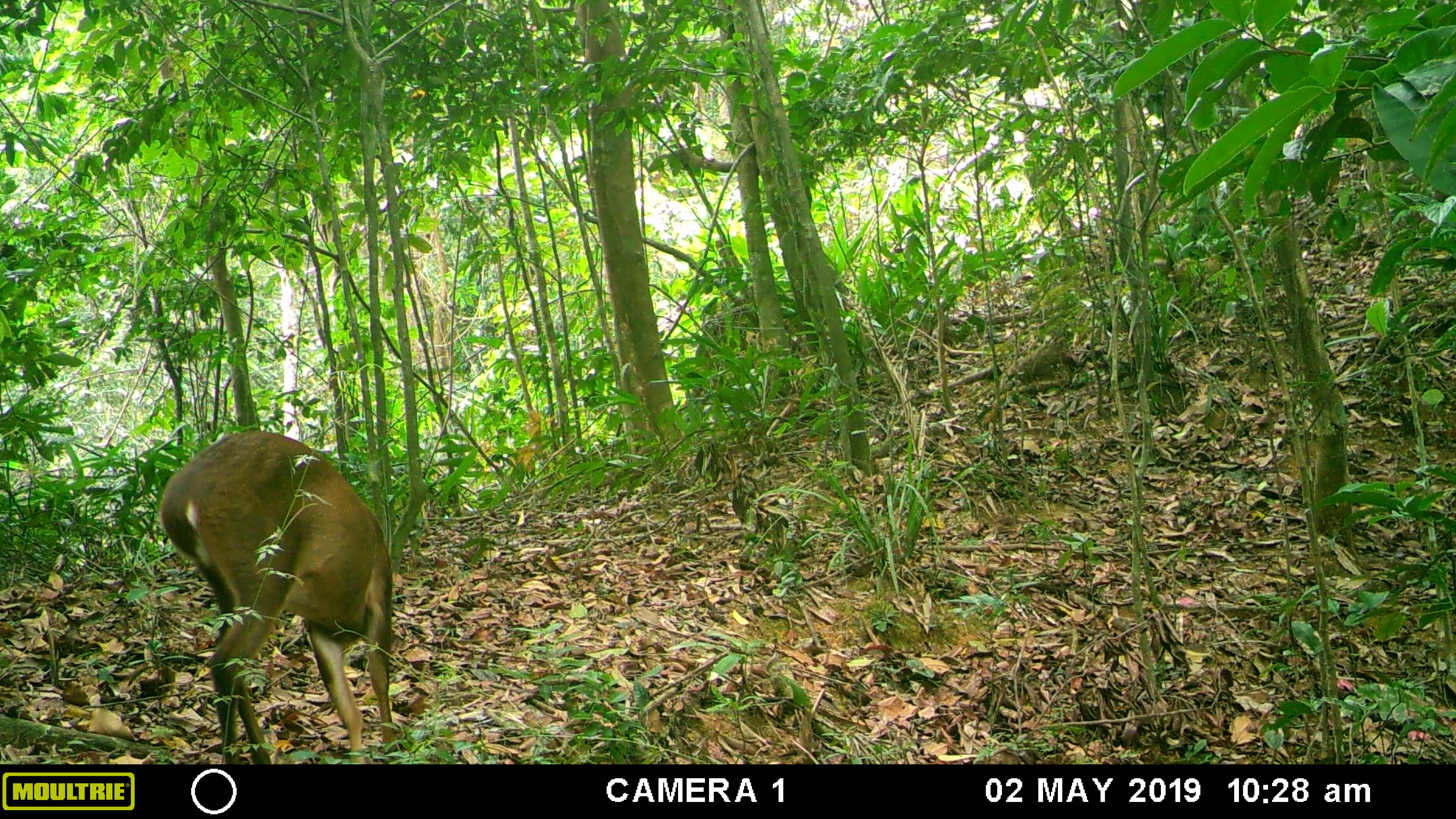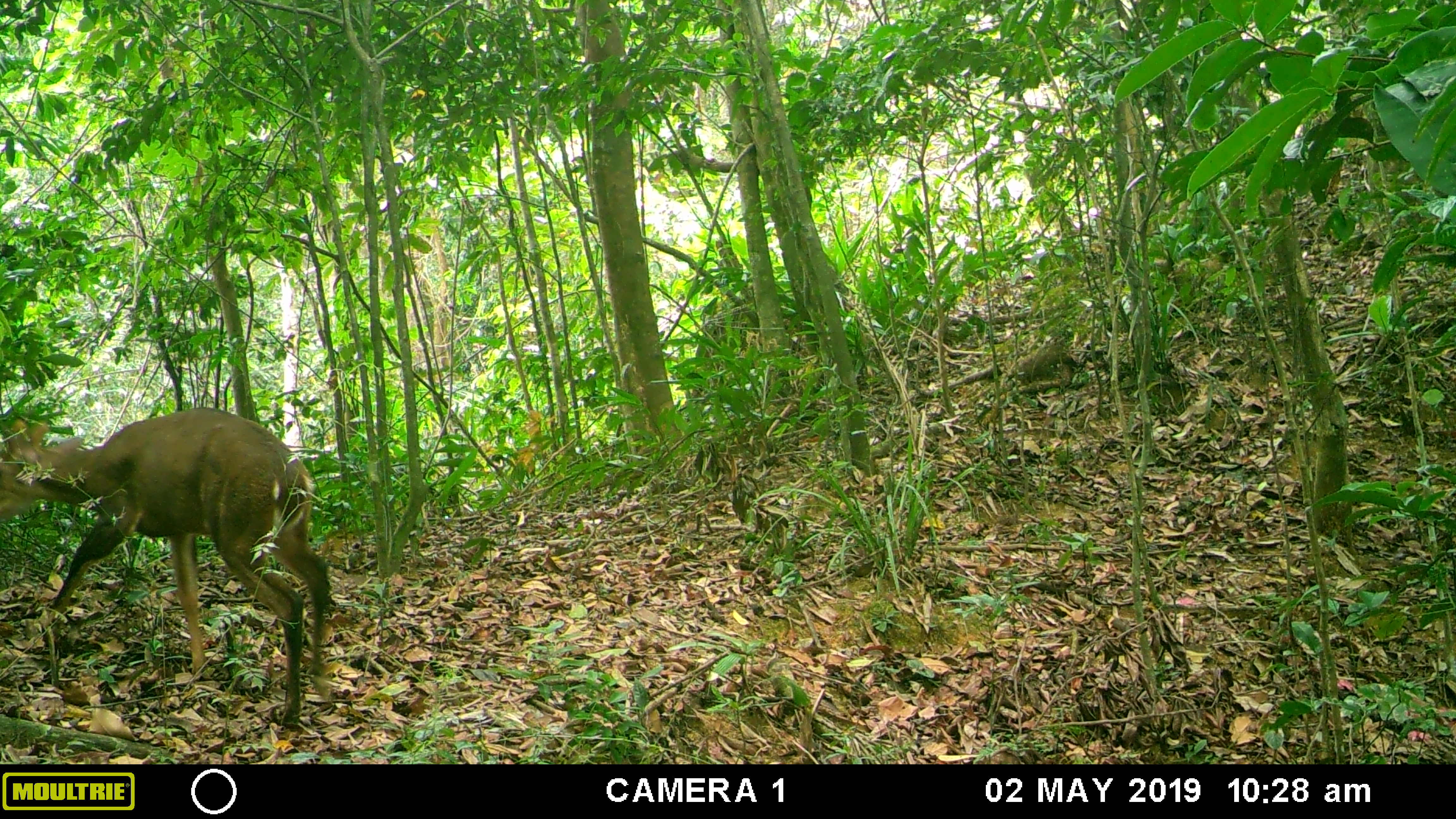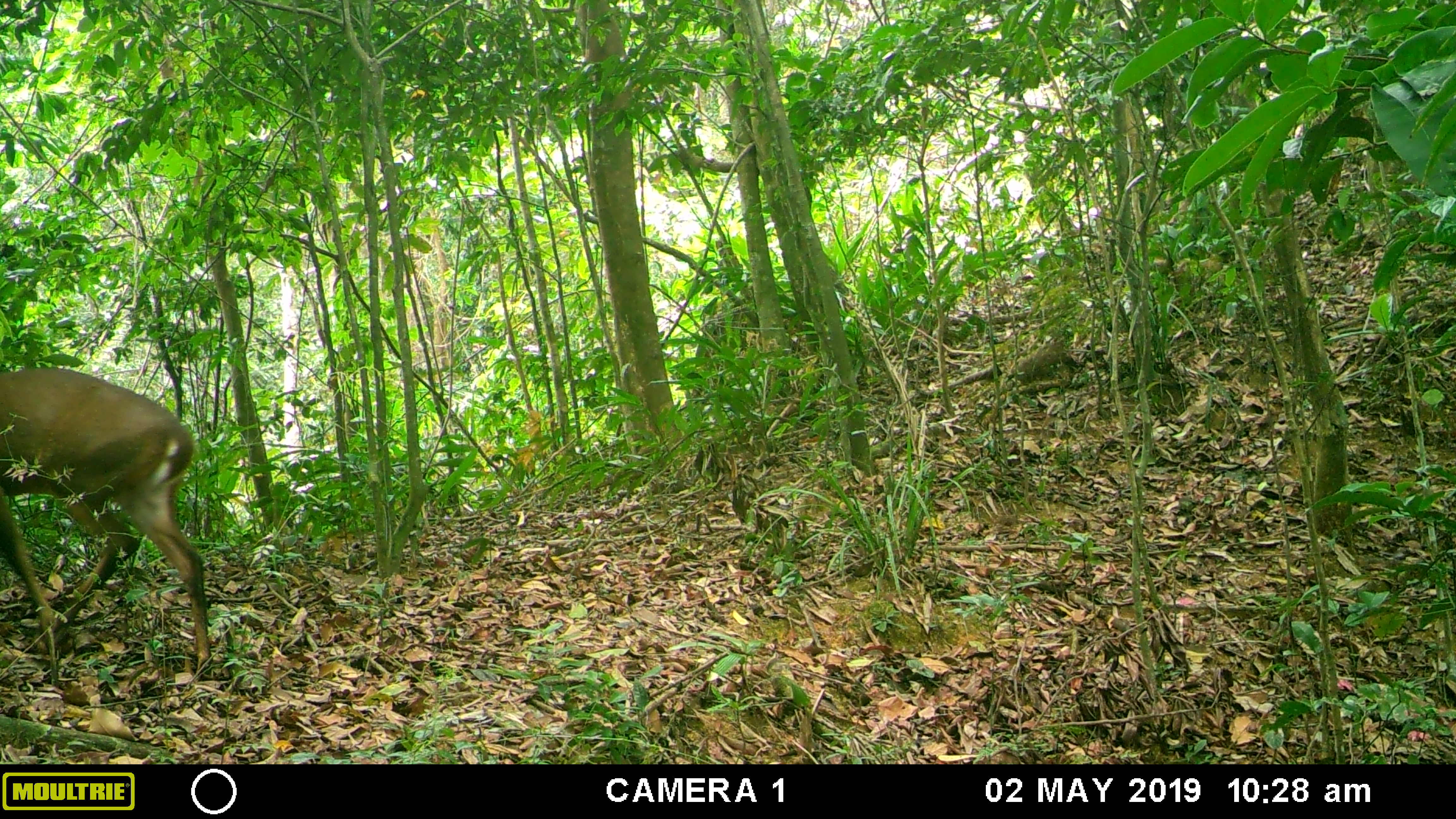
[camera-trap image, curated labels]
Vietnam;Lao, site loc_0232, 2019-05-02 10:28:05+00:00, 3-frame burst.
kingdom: Animalia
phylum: Chordata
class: Mammalia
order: Artiodactyla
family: Cervidae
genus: Muntiacus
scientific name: Muntiacus vuquangensis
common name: large-antlered muntjac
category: large antlered muntjac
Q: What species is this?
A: Large antlered muntjac (large-antlered muntjac) (Muntiacus vuquangensis).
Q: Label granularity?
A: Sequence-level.